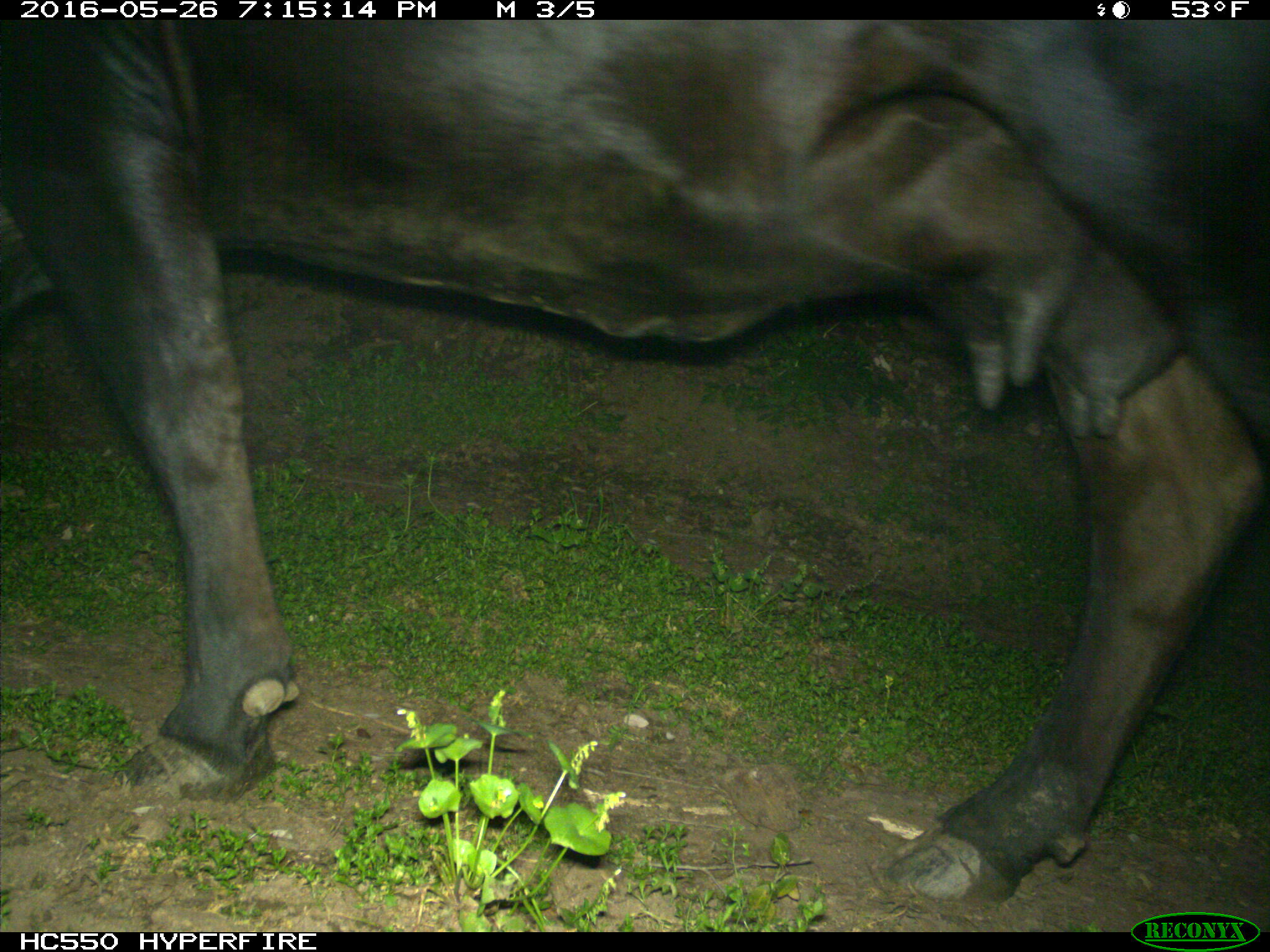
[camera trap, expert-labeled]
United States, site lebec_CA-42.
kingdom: Animalia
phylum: Chordata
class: Mammalia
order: Artiodactyla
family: Bovidae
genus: Bos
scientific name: Bos taurus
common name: domestic cow